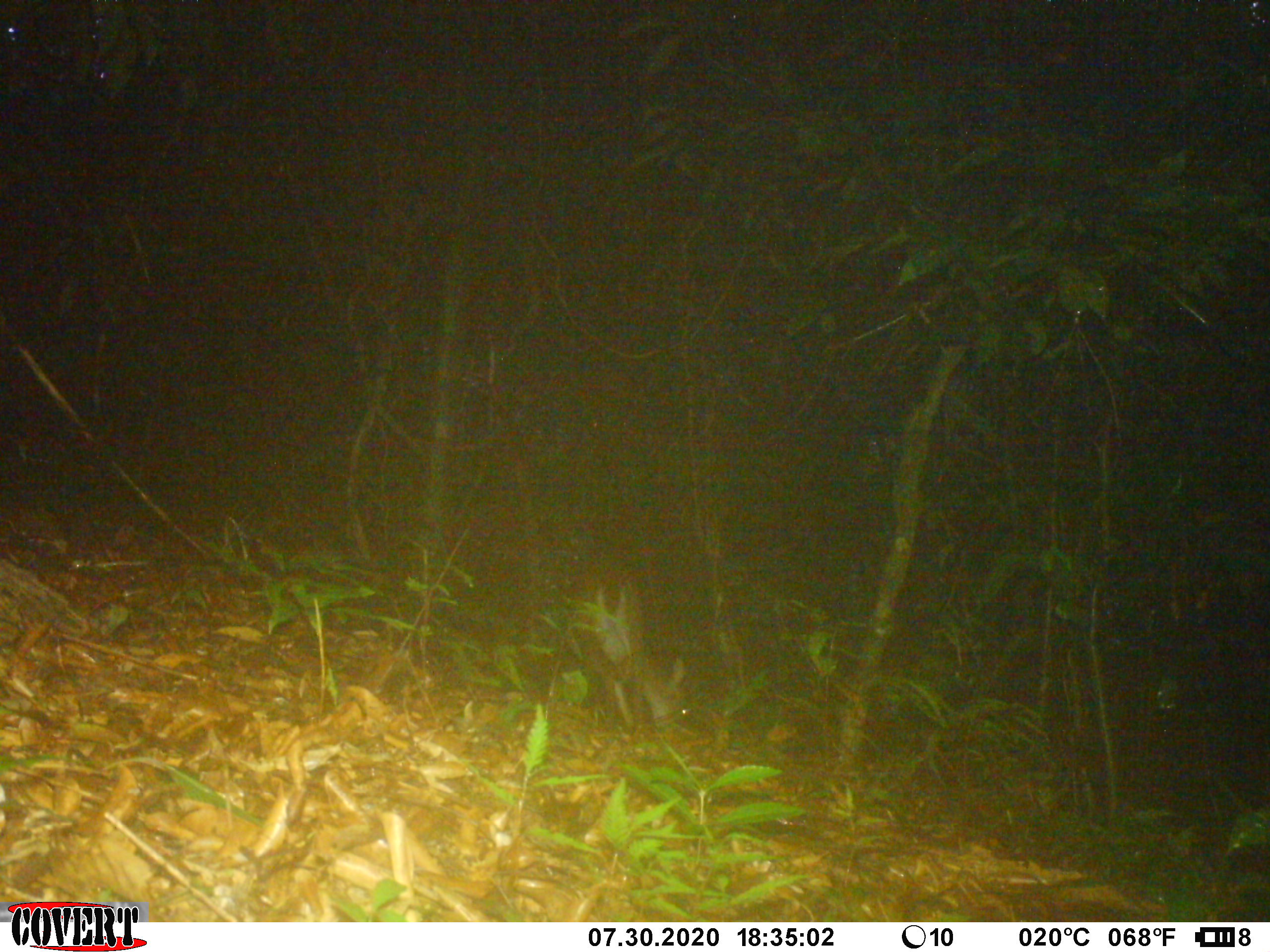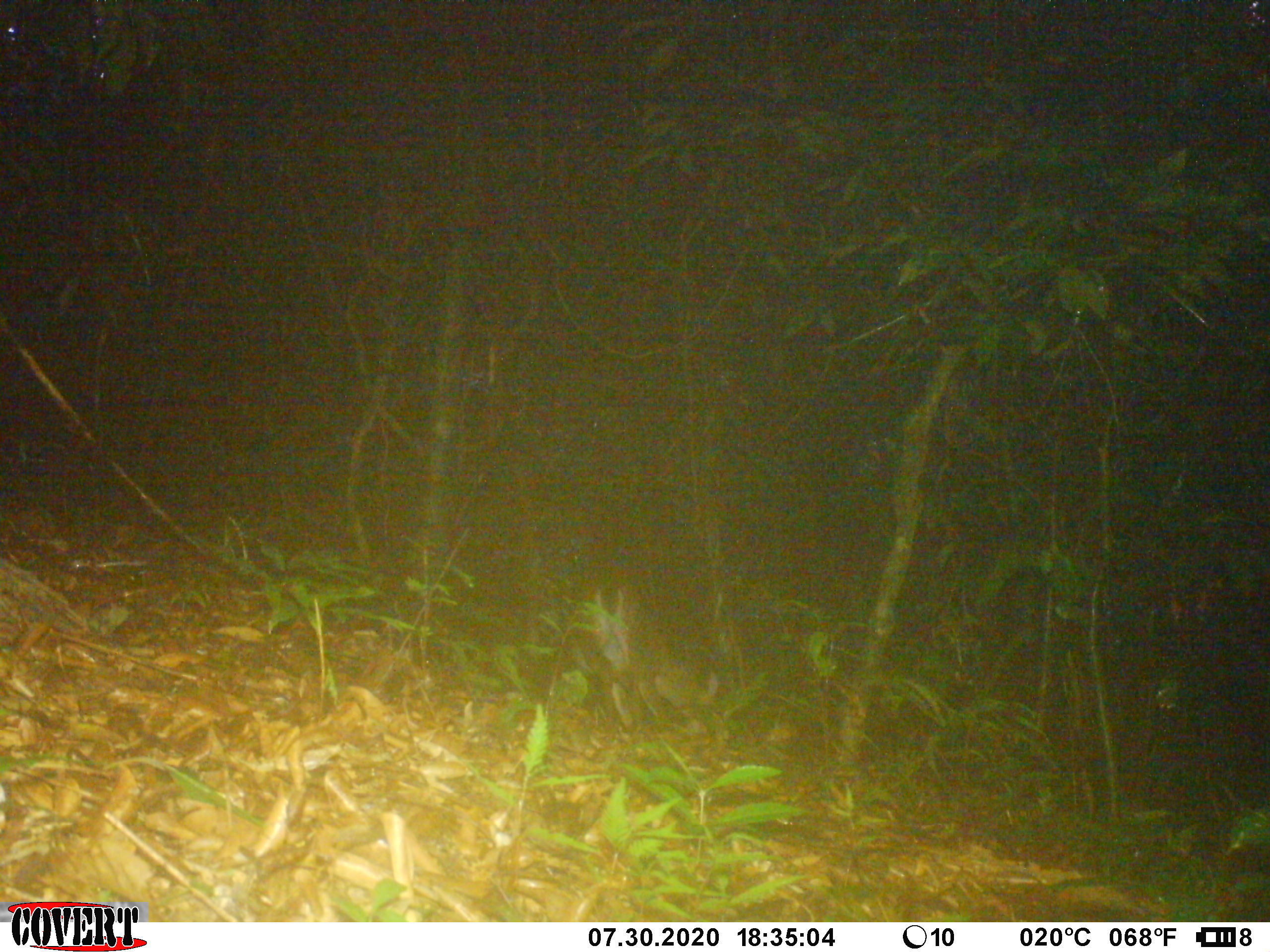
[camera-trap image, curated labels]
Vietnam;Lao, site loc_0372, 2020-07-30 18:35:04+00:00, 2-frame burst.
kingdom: Animalia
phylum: Chordata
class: Mammalia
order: Artiodactyla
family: Cervidae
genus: Muntiacus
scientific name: Muntiacus vuquangensis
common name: large-antlered muntjac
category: large antlered muntjac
Large antlered muntjac (large-antlered muntjac) (Muntiacus vuquangensis). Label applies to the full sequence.